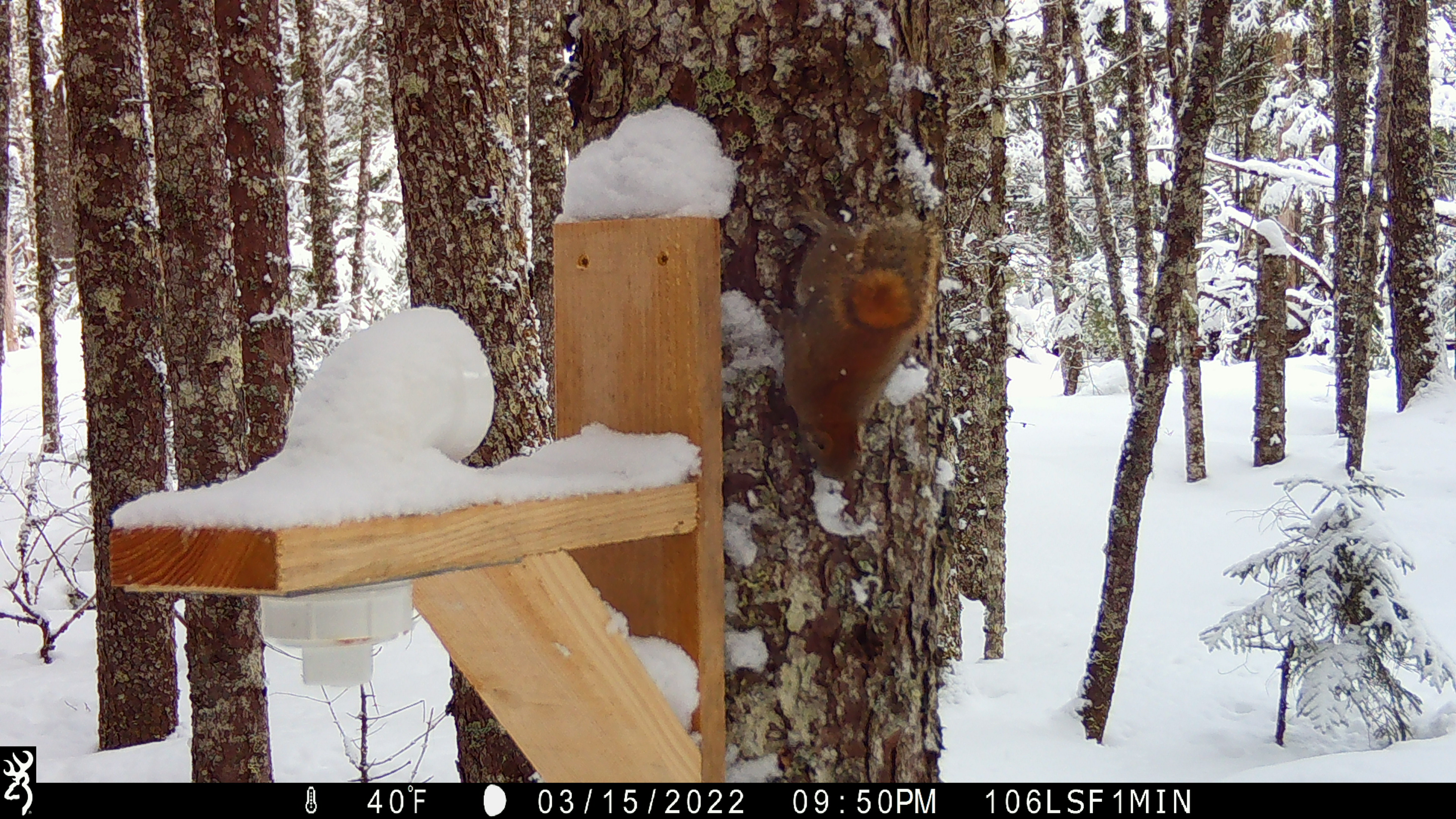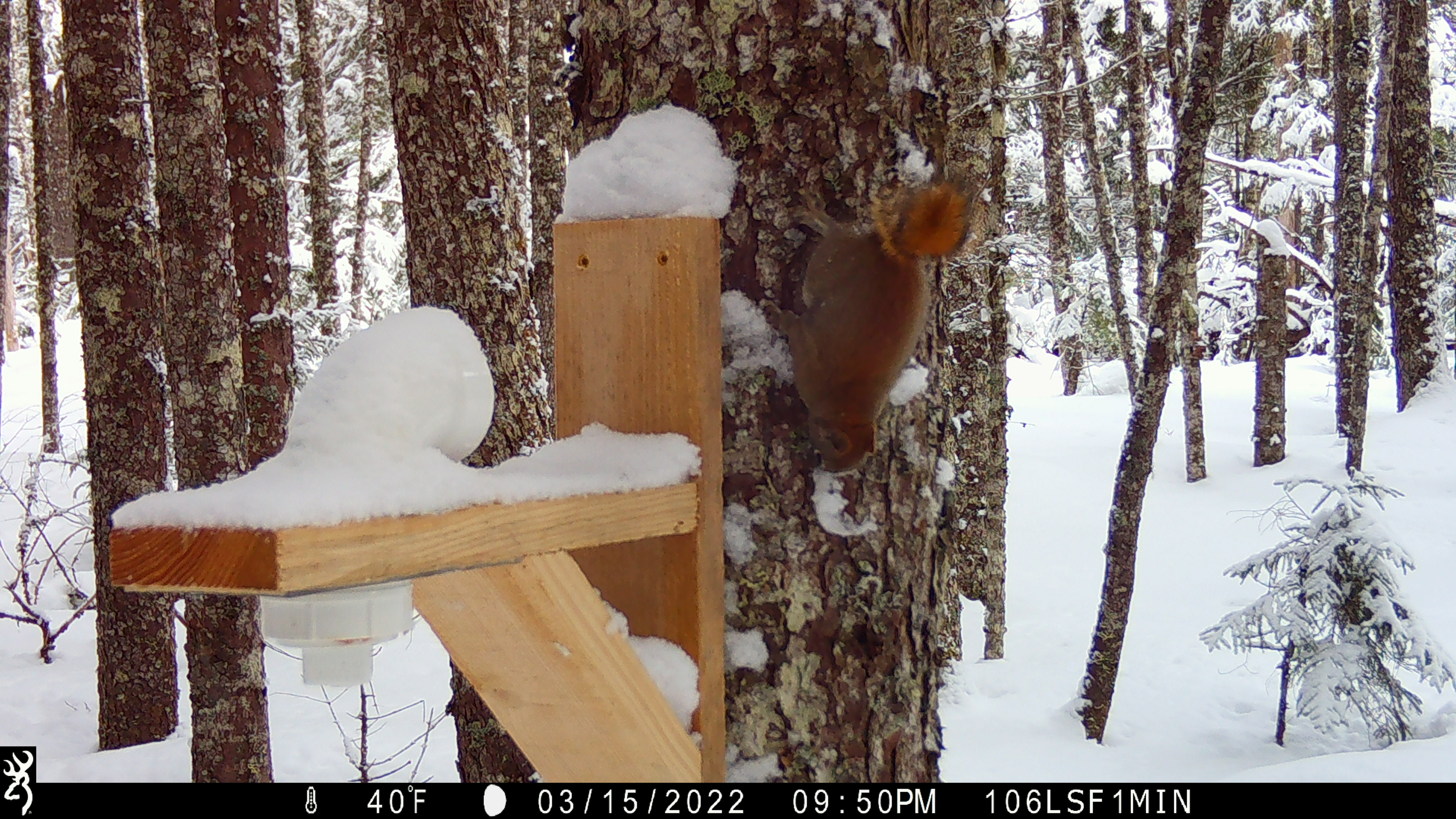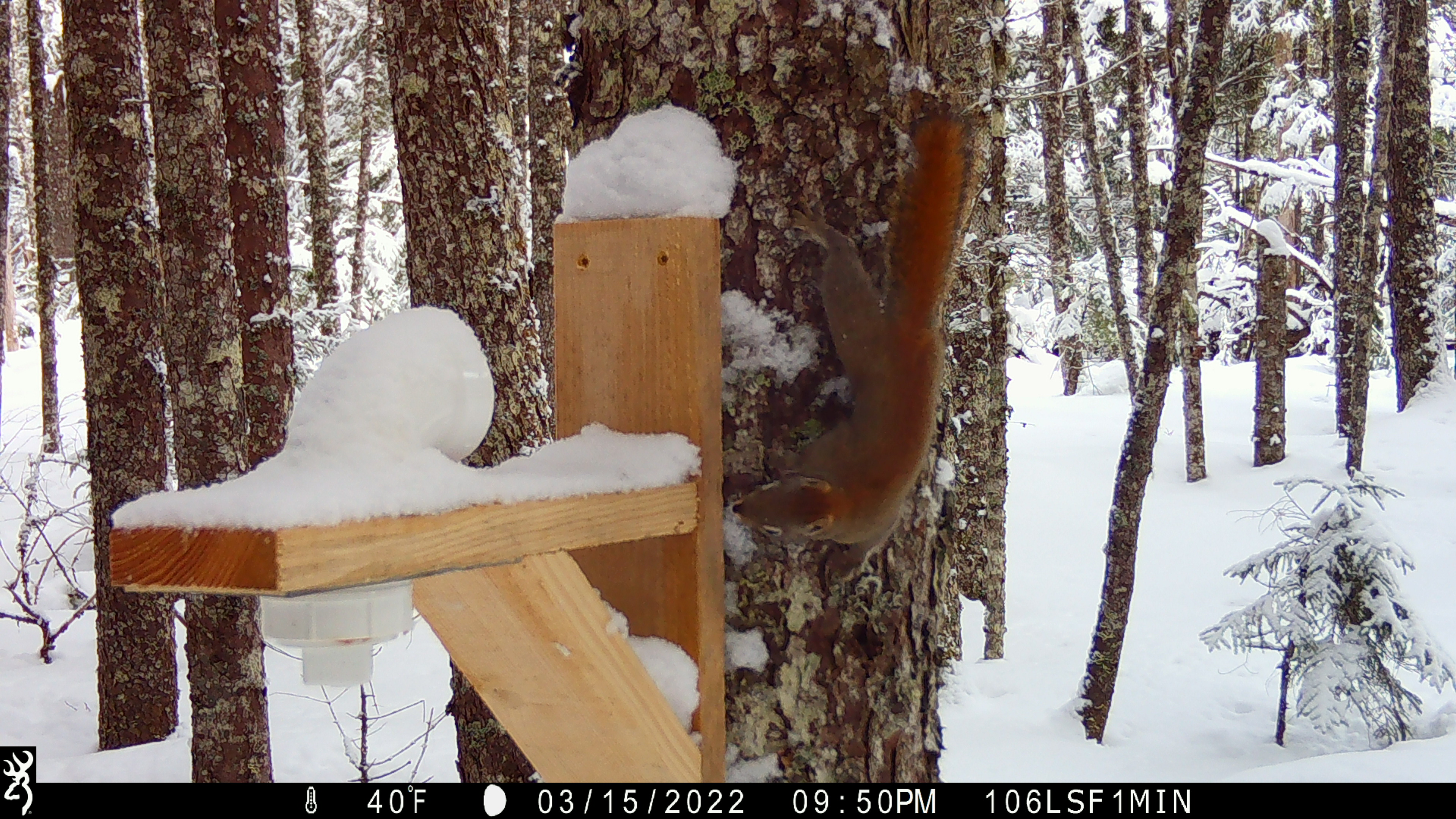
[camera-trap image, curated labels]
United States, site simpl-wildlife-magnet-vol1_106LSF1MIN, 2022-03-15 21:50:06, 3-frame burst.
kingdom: Animalia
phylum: Chordata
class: Mammalia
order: Rodentia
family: Sciuridae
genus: Tamiasciurus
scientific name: Tamiasciurus hudsonicus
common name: red squirrel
Red squirrel (Tamiasciurus hudsonicus).